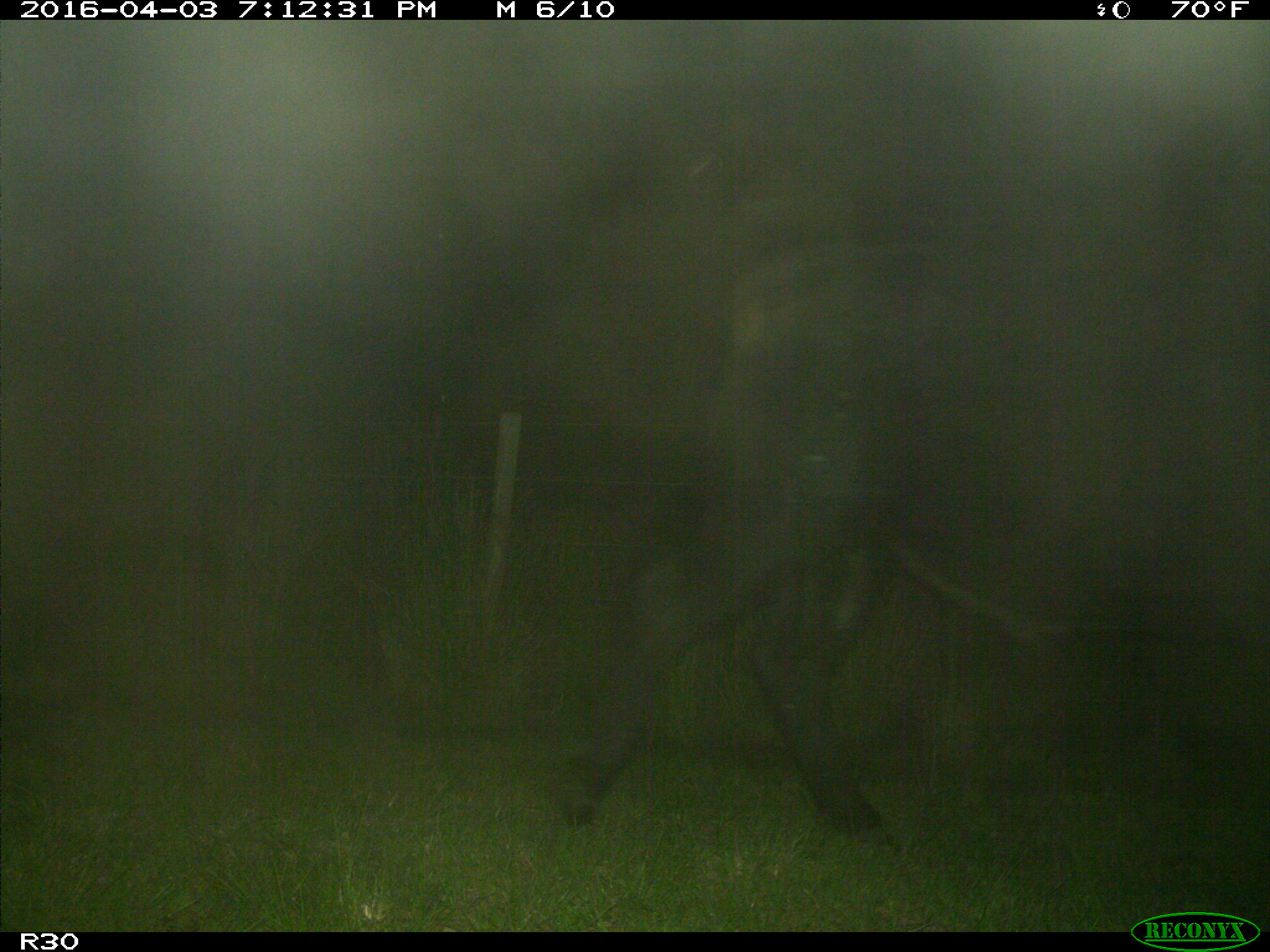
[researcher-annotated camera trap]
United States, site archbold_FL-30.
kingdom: Animalia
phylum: Chordata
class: Mammalia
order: Artiodactyla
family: Bovidae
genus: Bos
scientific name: Bos taurus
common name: domestic cow